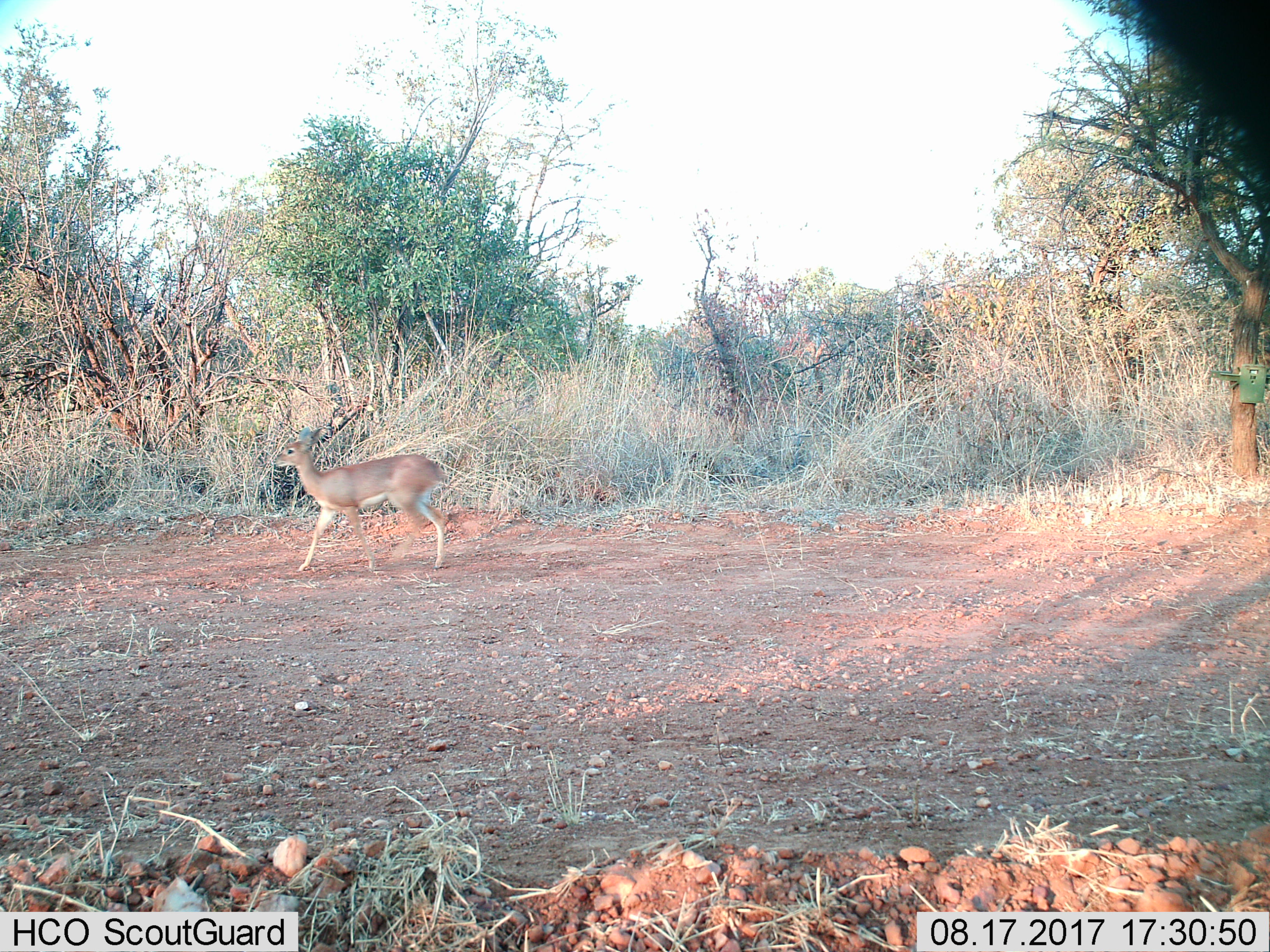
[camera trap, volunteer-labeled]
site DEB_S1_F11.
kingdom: Animalia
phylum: Chordata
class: Mammalia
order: Artiodactyla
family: Bovidae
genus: Raphicerus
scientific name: Raphicerus campestris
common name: steenbok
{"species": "steenbok (Raphicerus campestris)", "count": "1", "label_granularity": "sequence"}